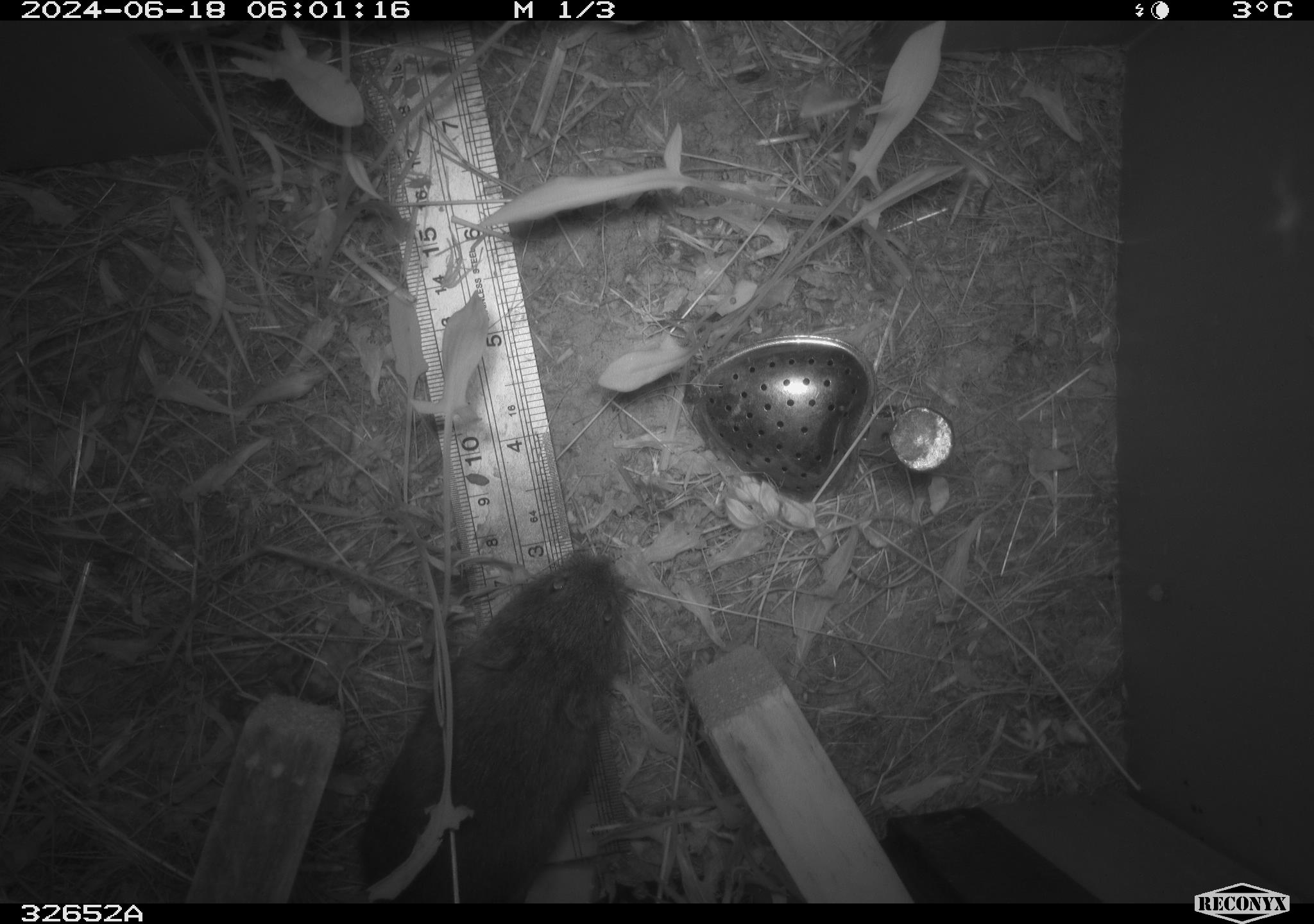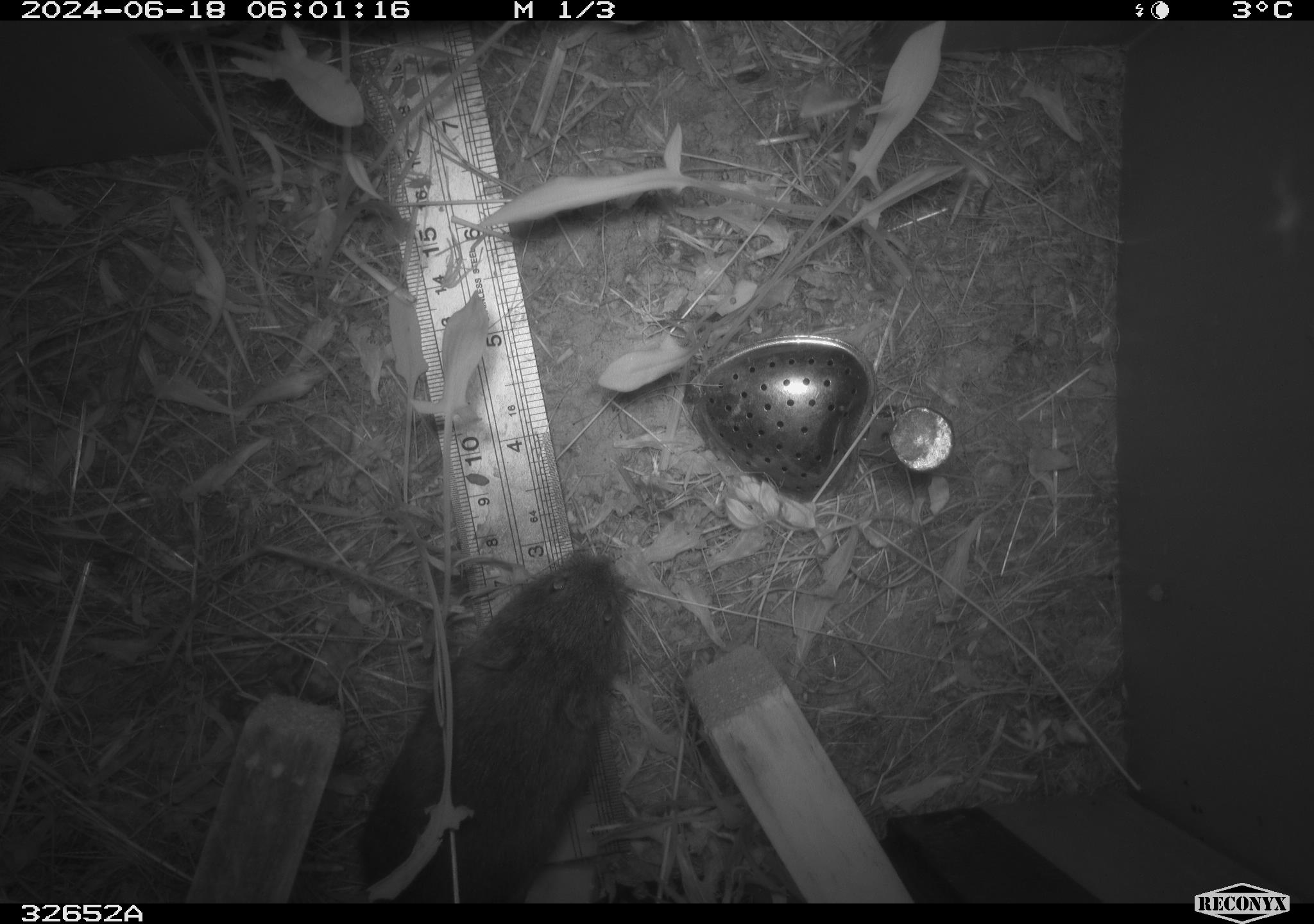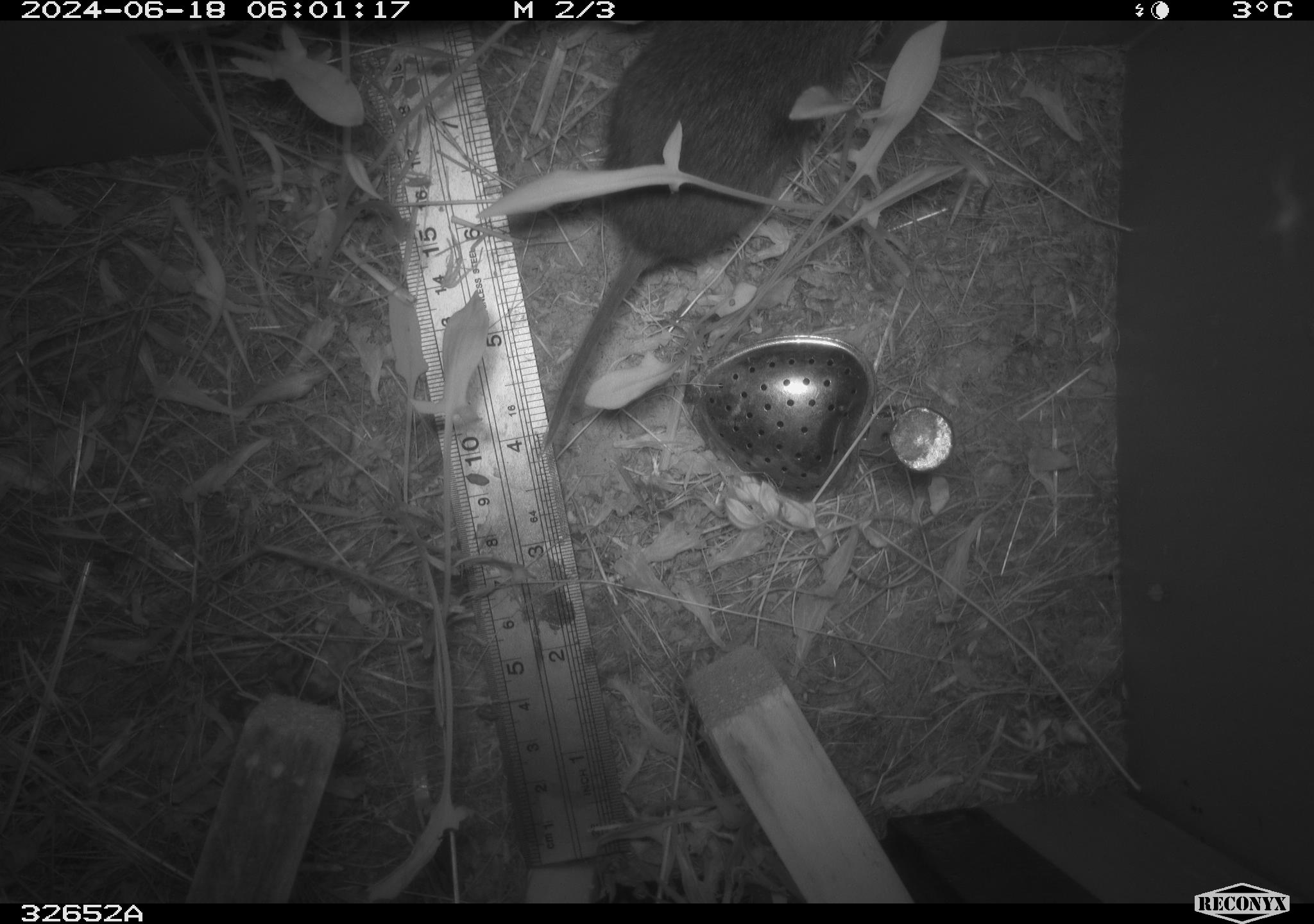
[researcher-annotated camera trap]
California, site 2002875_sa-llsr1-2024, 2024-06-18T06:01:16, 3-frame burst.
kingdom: Animalia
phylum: Chordata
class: Mammalia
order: Rodentia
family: Cricetidae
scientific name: Arvicolinae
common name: voles, lemmings, and muskrats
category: arvicolinae subfamily